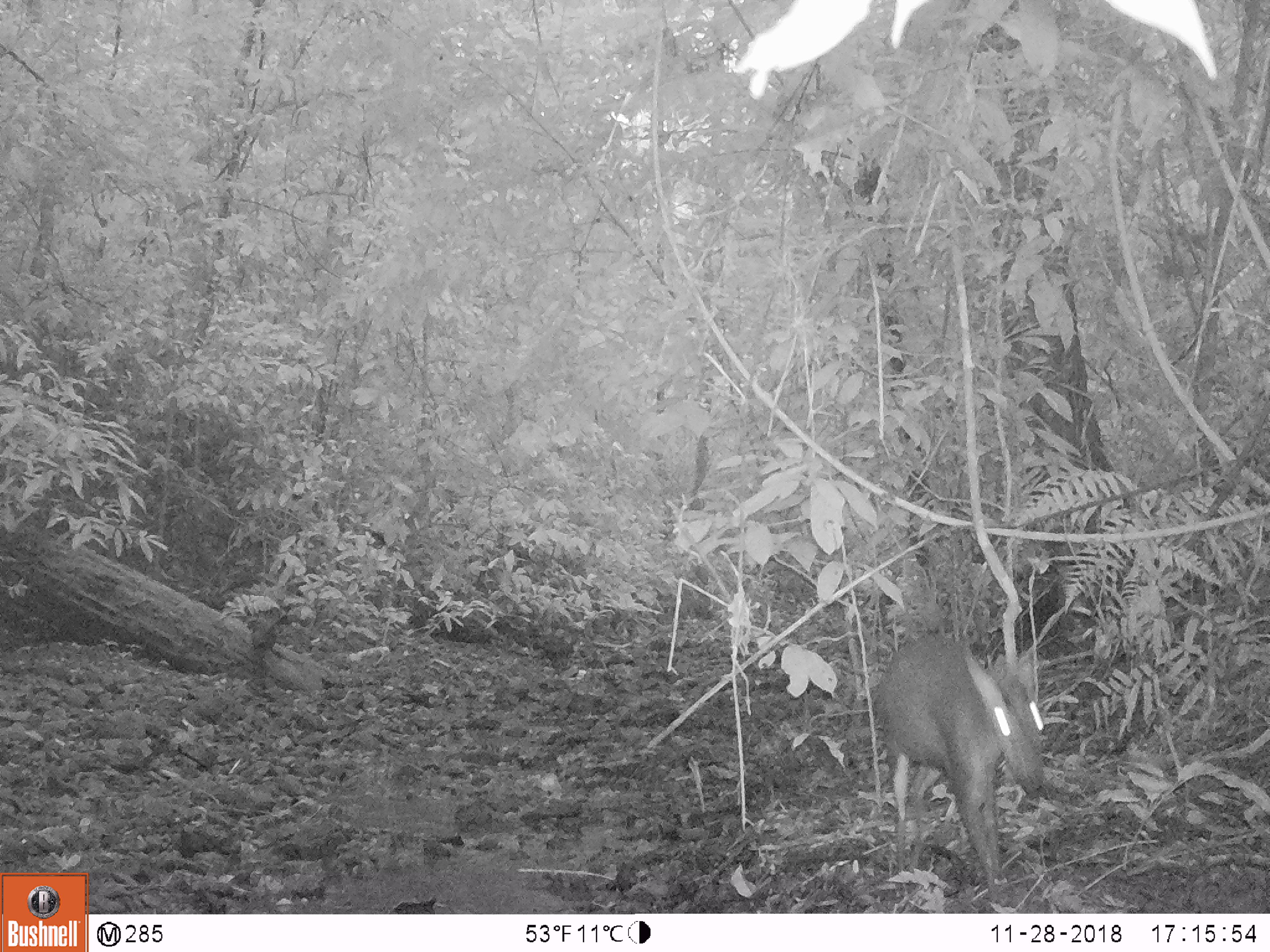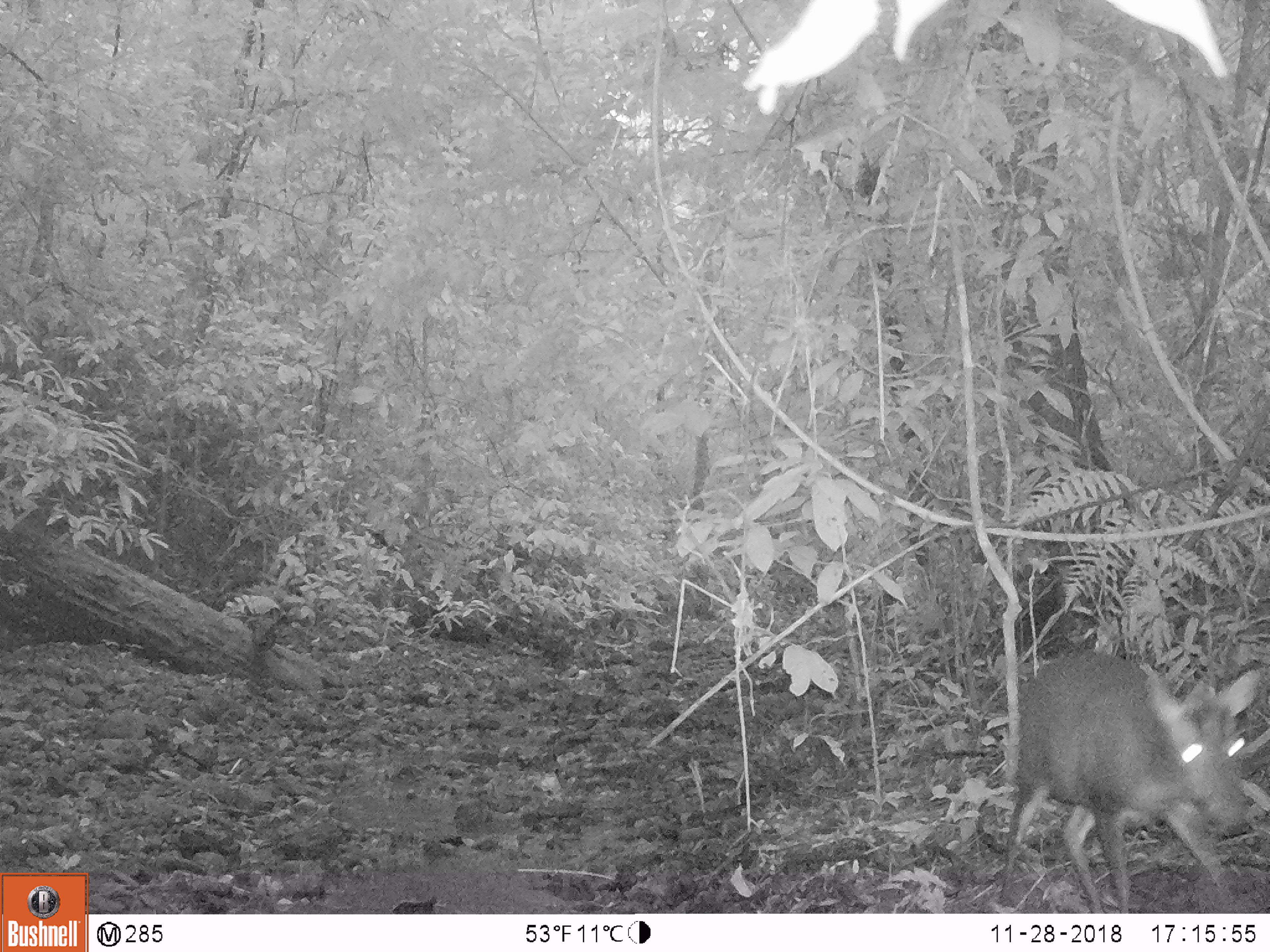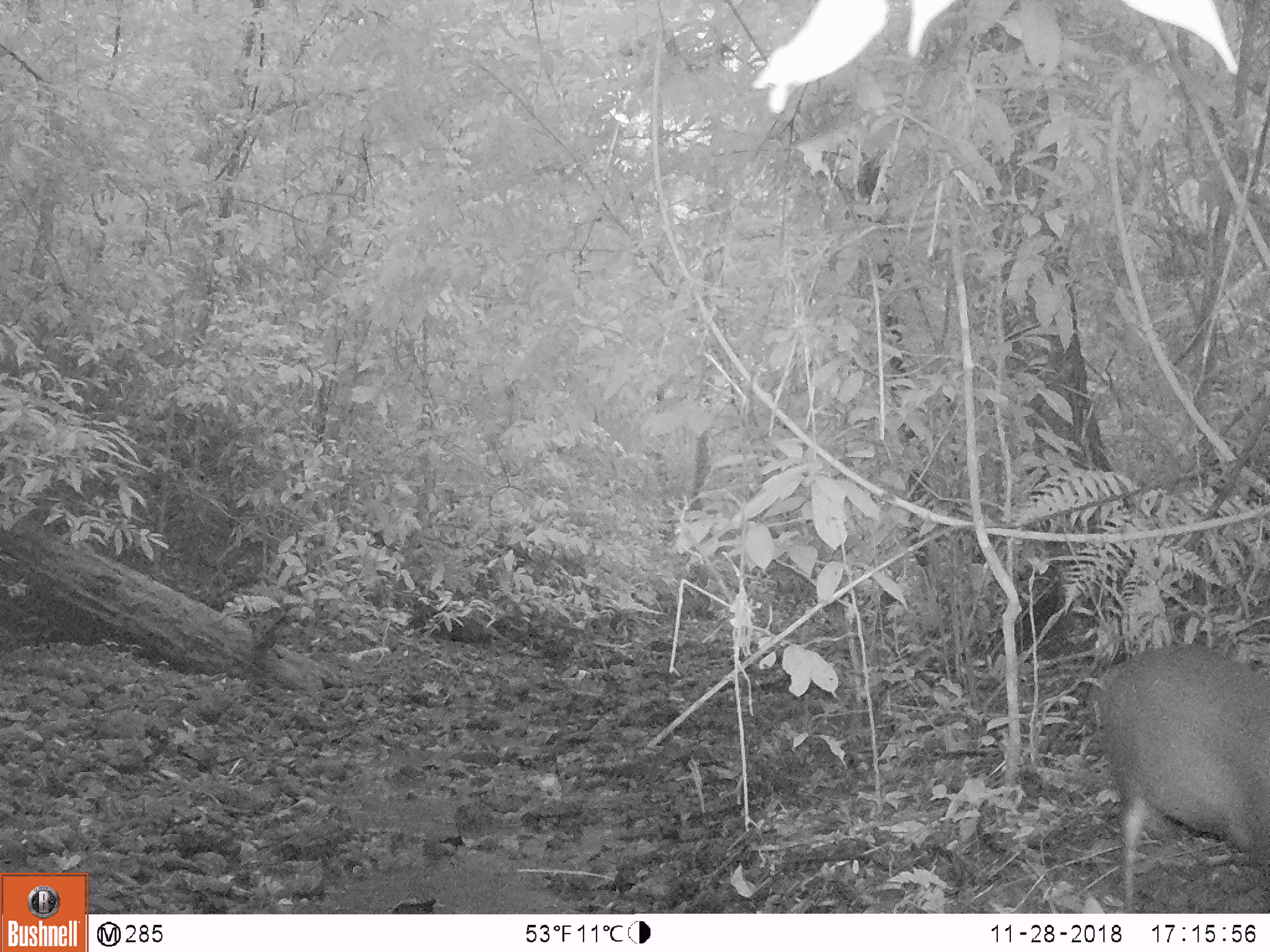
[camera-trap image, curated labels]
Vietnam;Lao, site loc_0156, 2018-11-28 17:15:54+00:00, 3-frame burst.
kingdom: Animalia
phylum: Chordata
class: Mammalia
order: Artiodactyla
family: Cervidae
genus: Muntiacus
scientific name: Muntiacus rooseveltorum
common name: roosevelt's muntjac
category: roosevelts muntjac group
Roosevelts muntjac group (roosevelt's muntjac) (Muntiacus rooseveltorum). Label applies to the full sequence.